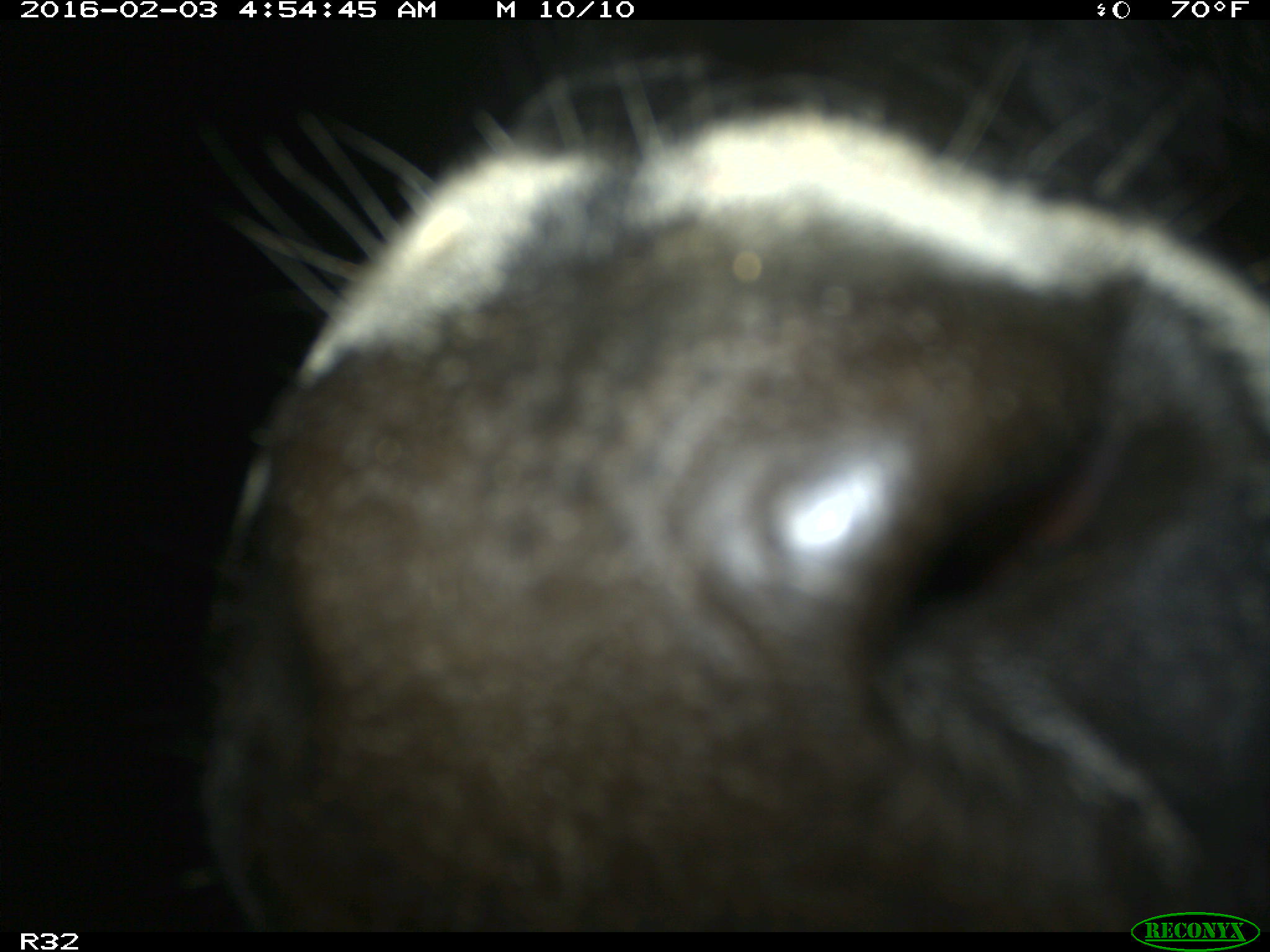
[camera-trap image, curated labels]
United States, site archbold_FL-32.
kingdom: Animalia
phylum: Chordata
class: Mammalia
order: Artiodactyla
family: Bovidae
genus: Bos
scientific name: Bos taurus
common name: domestic cow